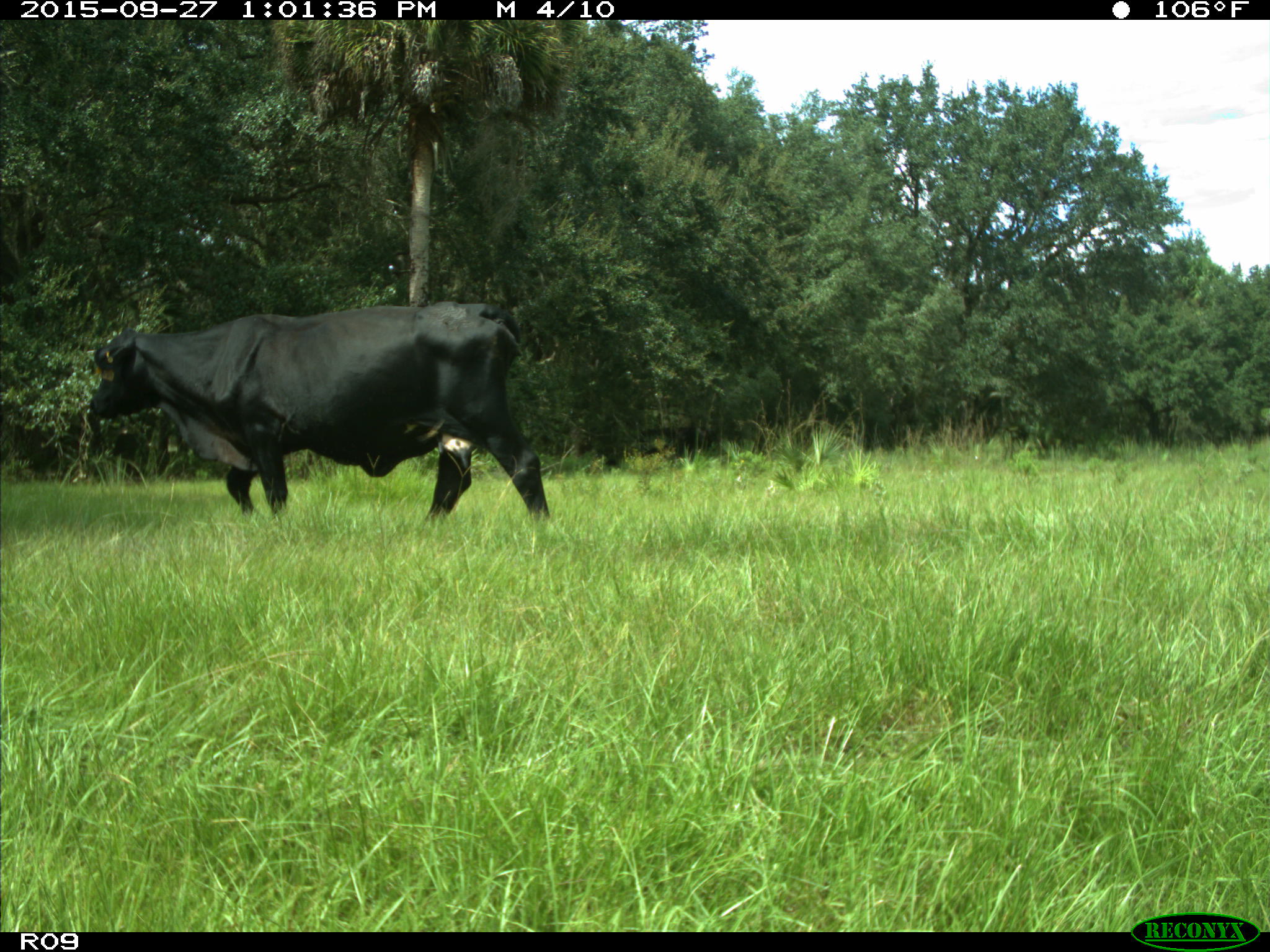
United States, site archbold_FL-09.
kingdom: Animalia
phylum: Chordata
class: Mammalia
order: Artiodactyla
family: Bovidae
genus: Bos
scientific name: Bos taurus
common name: domestic cow